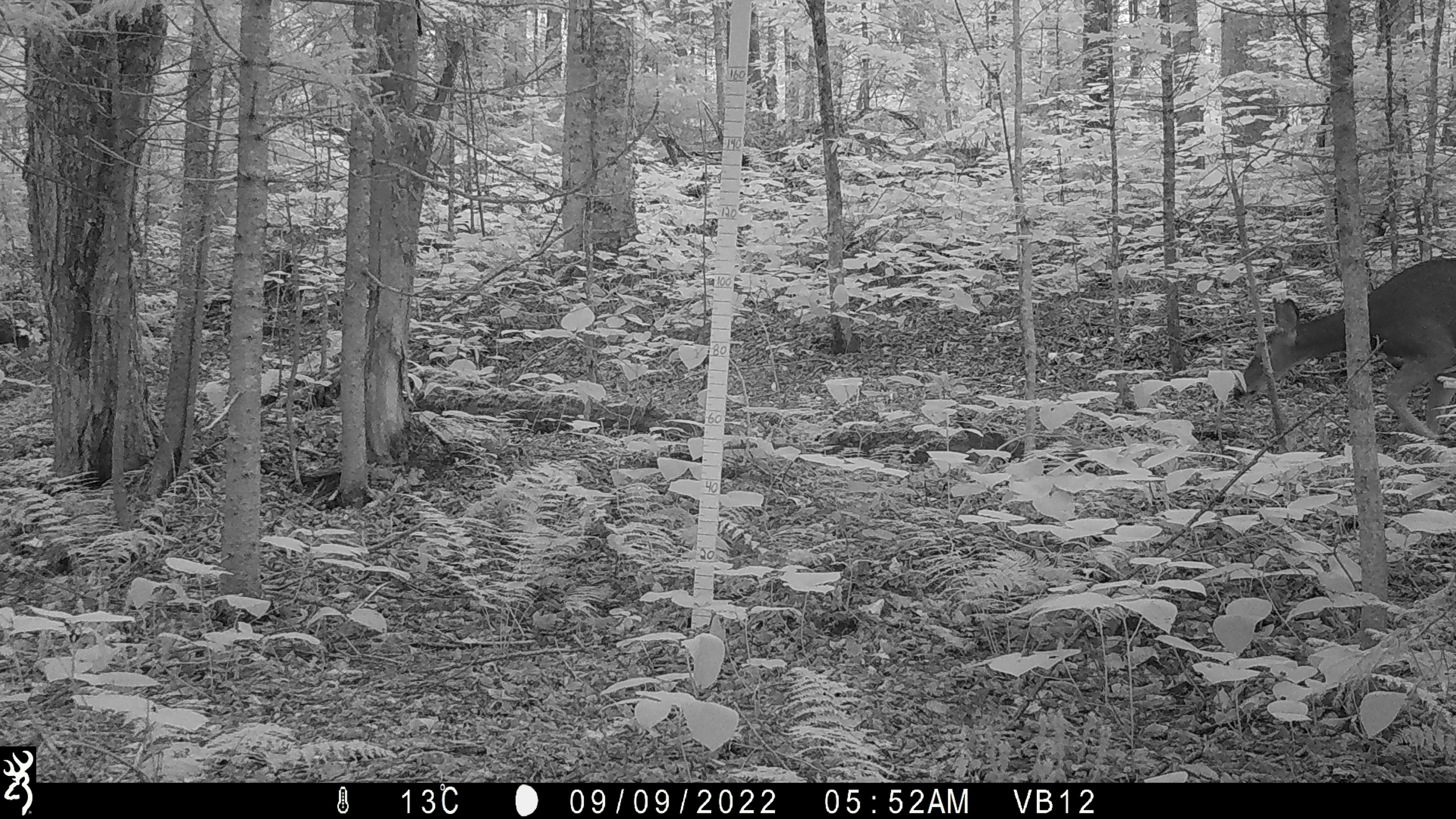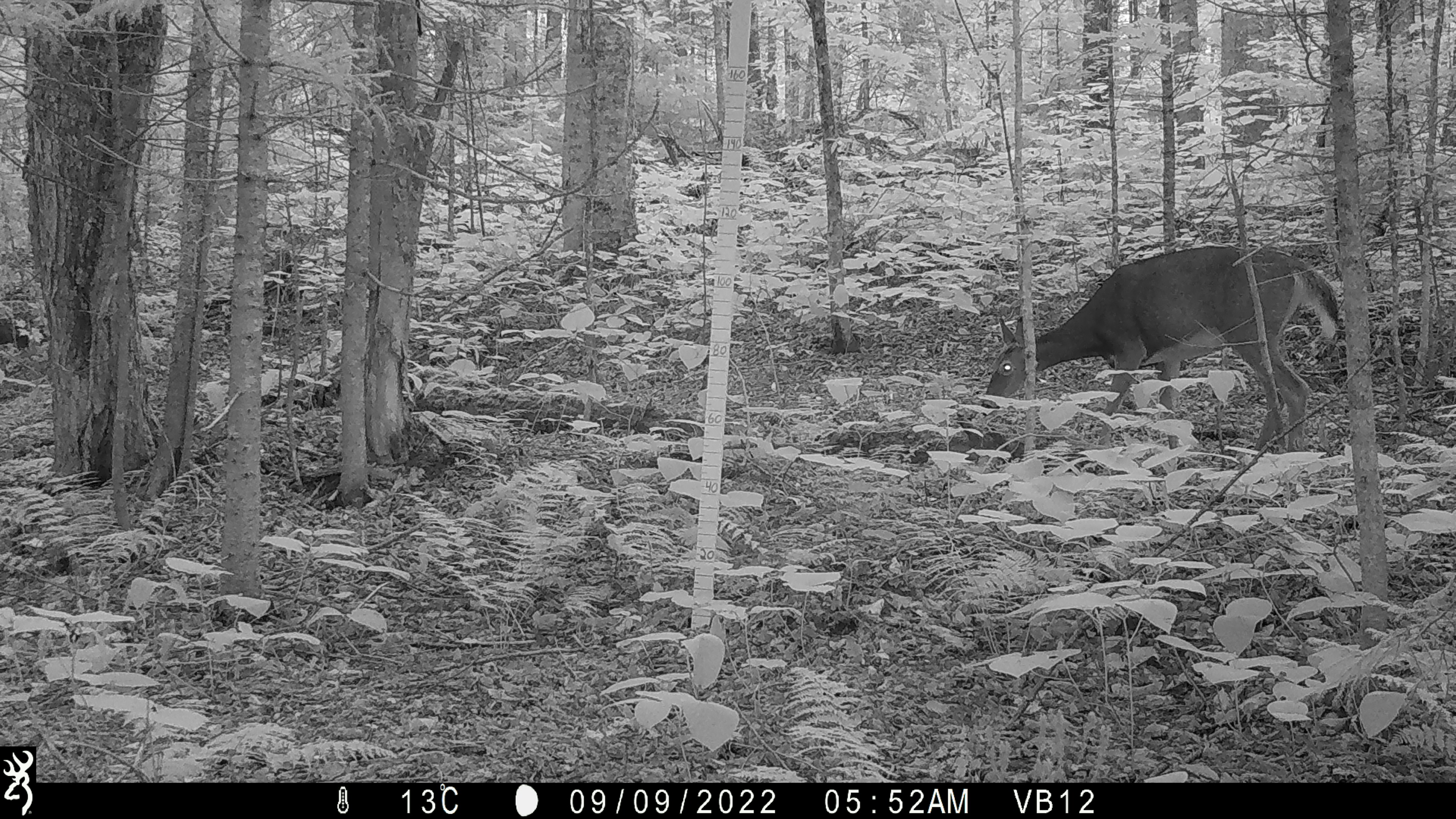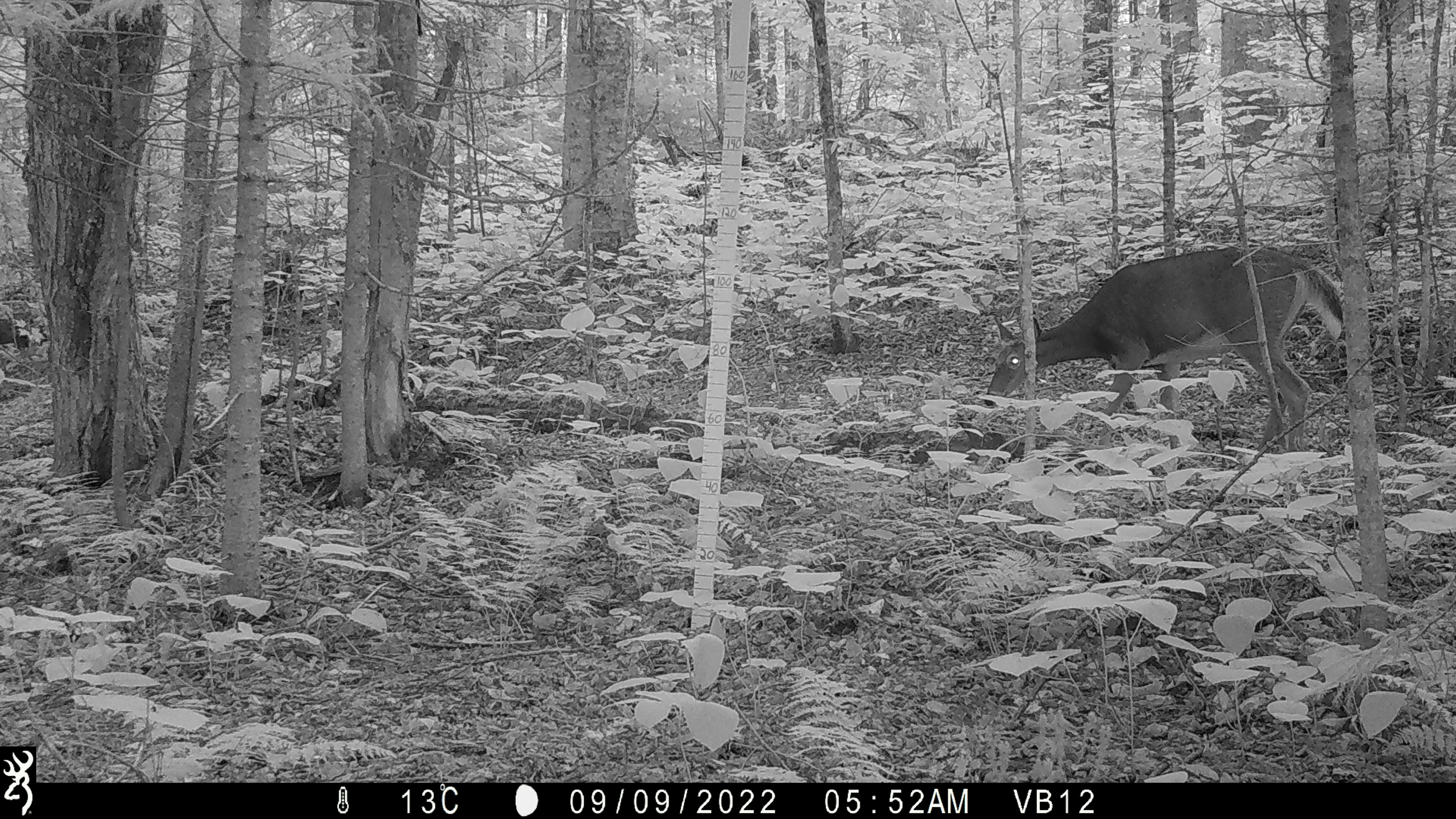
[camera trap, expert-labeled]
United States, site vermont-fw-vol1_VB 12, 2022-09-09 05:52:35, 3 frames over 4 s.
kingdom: Animalia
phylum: Chordata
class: Mammalia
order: Artiodactyla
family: Cervidae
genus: Odocoileus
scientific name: Odocoileus virginianus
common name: white-tailed deer